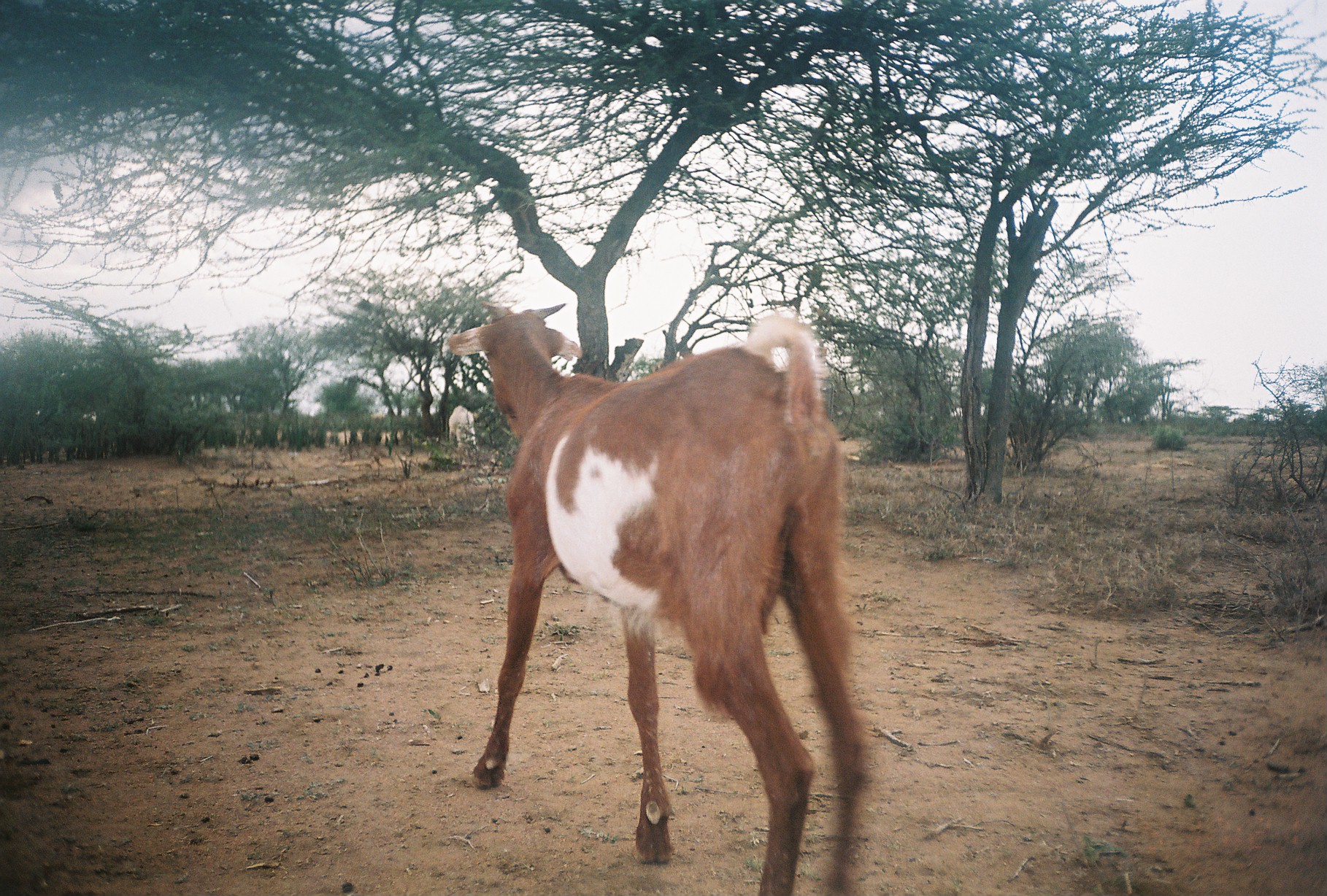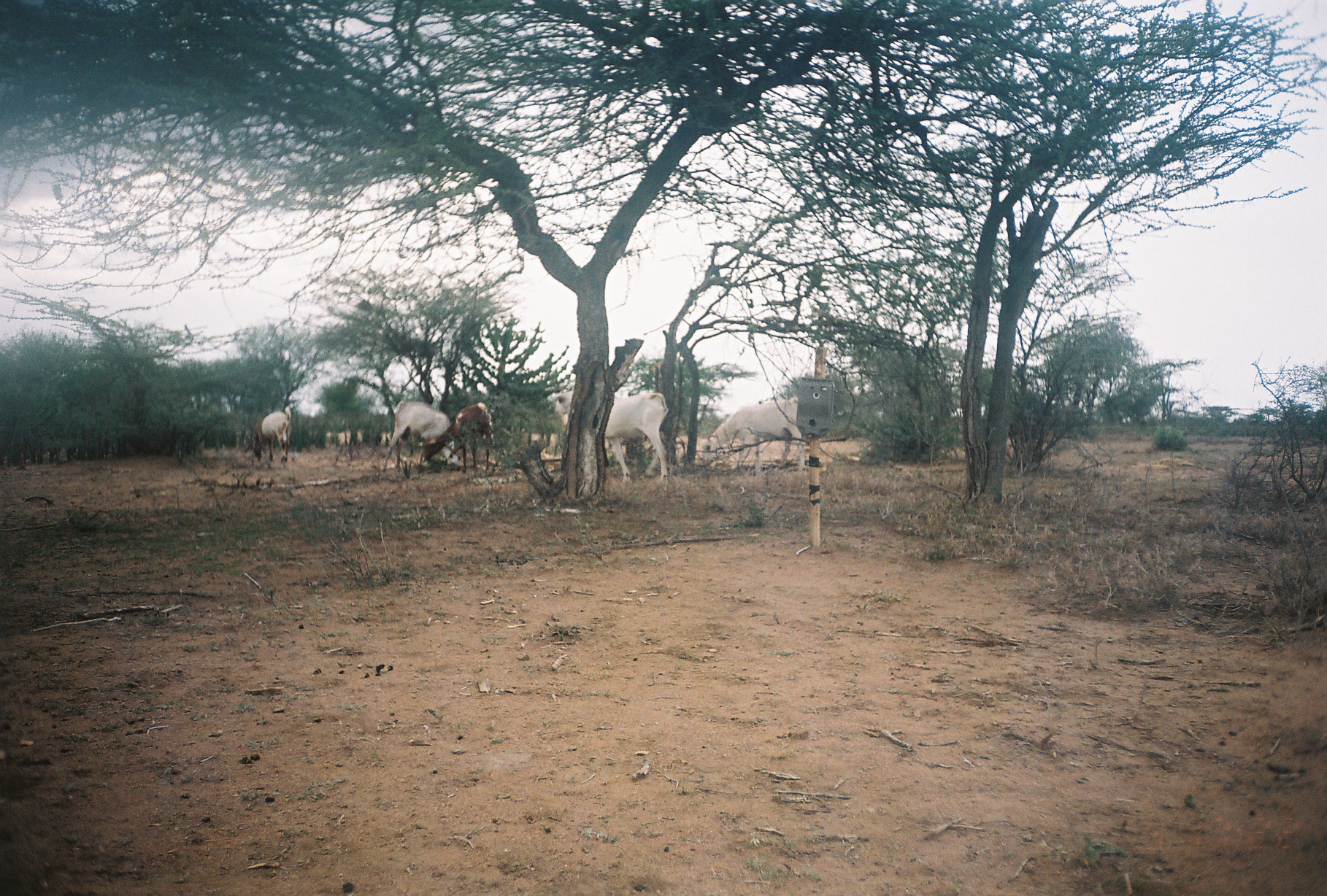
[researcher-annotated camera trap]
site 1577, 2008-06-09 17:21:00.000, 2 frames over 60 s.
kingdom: Animalia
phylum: Chordata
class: Mammalia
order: Artiodactyla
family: Bovidae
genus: Capra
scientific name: Capra aegagrus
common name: wild goat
Capra aegagrus (wild goat), count 2.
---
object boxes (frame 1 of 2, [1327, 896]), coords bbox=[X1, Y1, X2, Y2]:
capra aegagrus: bbox=[440, 297, 865, 893]; bbox=[448, 404, 477, 450]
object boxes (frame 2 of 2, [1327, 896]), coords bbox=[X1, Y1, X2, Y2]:
capra aegagrus: bbox=[549, 388, 669, 475]; bbox=[697, 397, 811, 471]; bbox=[383, 400, 457, 469]; bbox=[421, 403, 491, 468]; bbox=[250, 406, 292, 459]